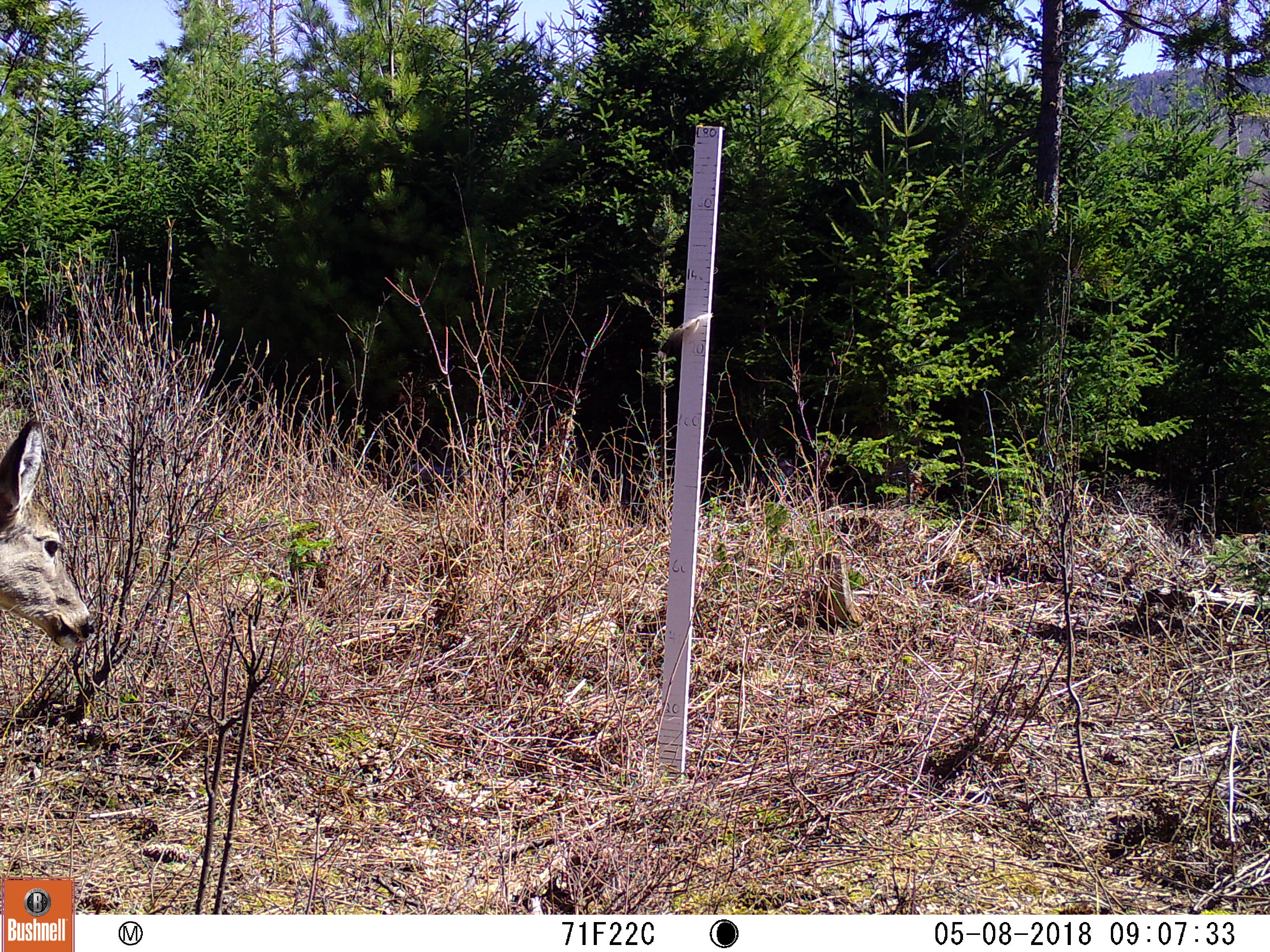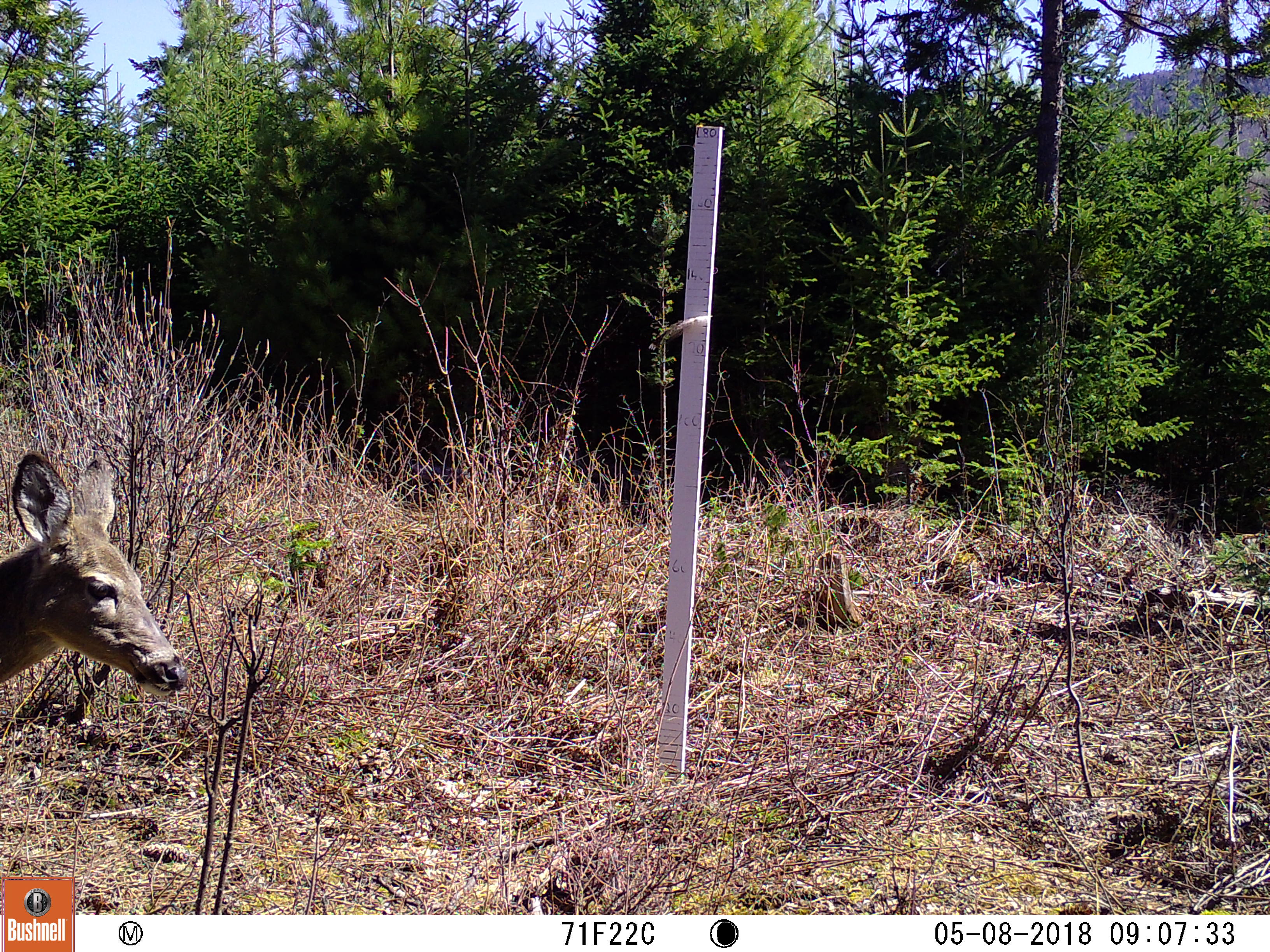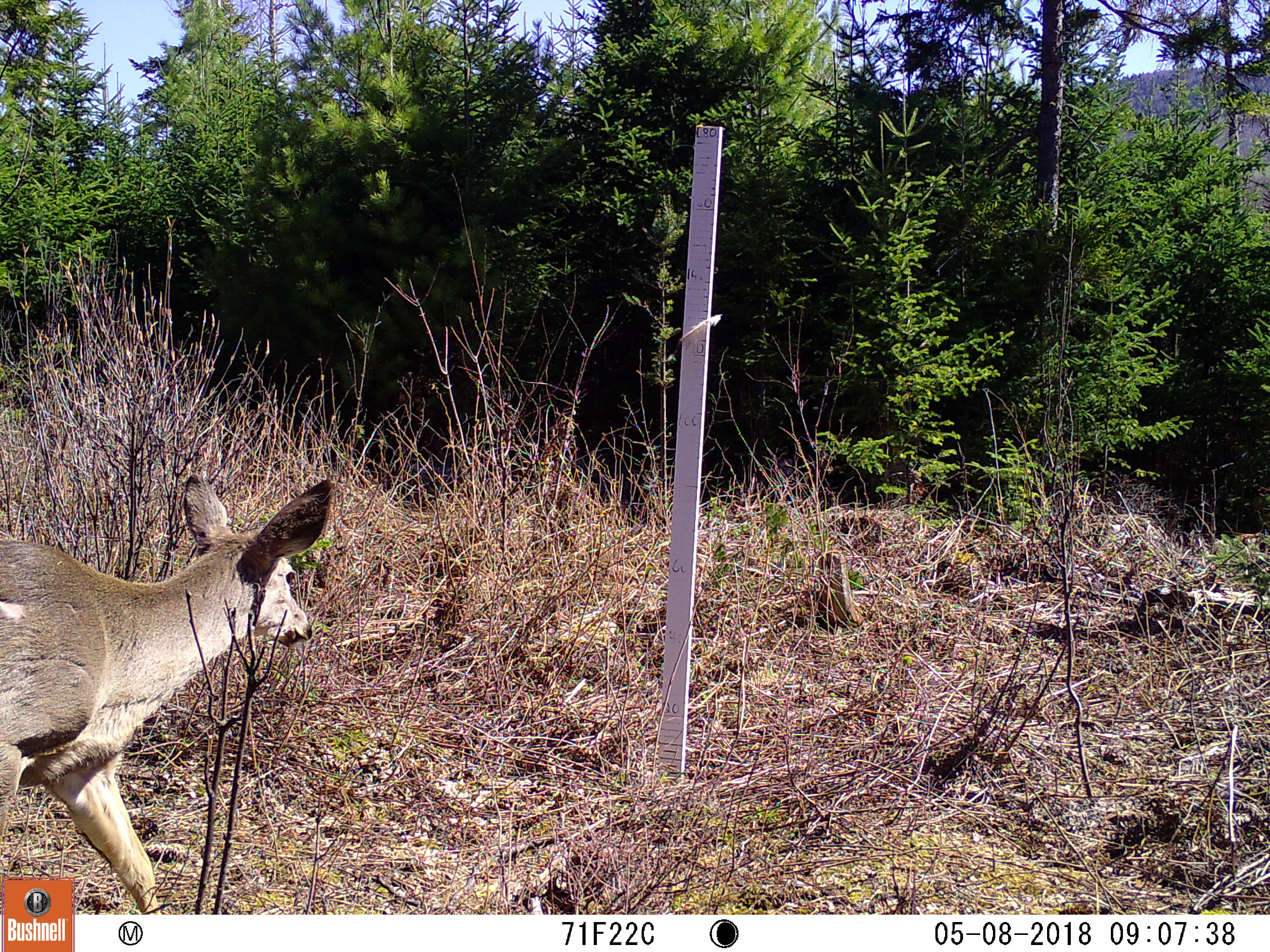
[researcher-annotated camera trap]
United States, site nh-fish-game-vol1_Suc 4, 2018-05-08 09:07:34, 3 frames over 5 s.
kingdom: Animalia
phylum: Chordata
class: Mammalia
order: Artiodactyla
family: Cervidae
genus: Odocoileus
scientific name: Odocoileus virginianus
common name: white-tailed deer